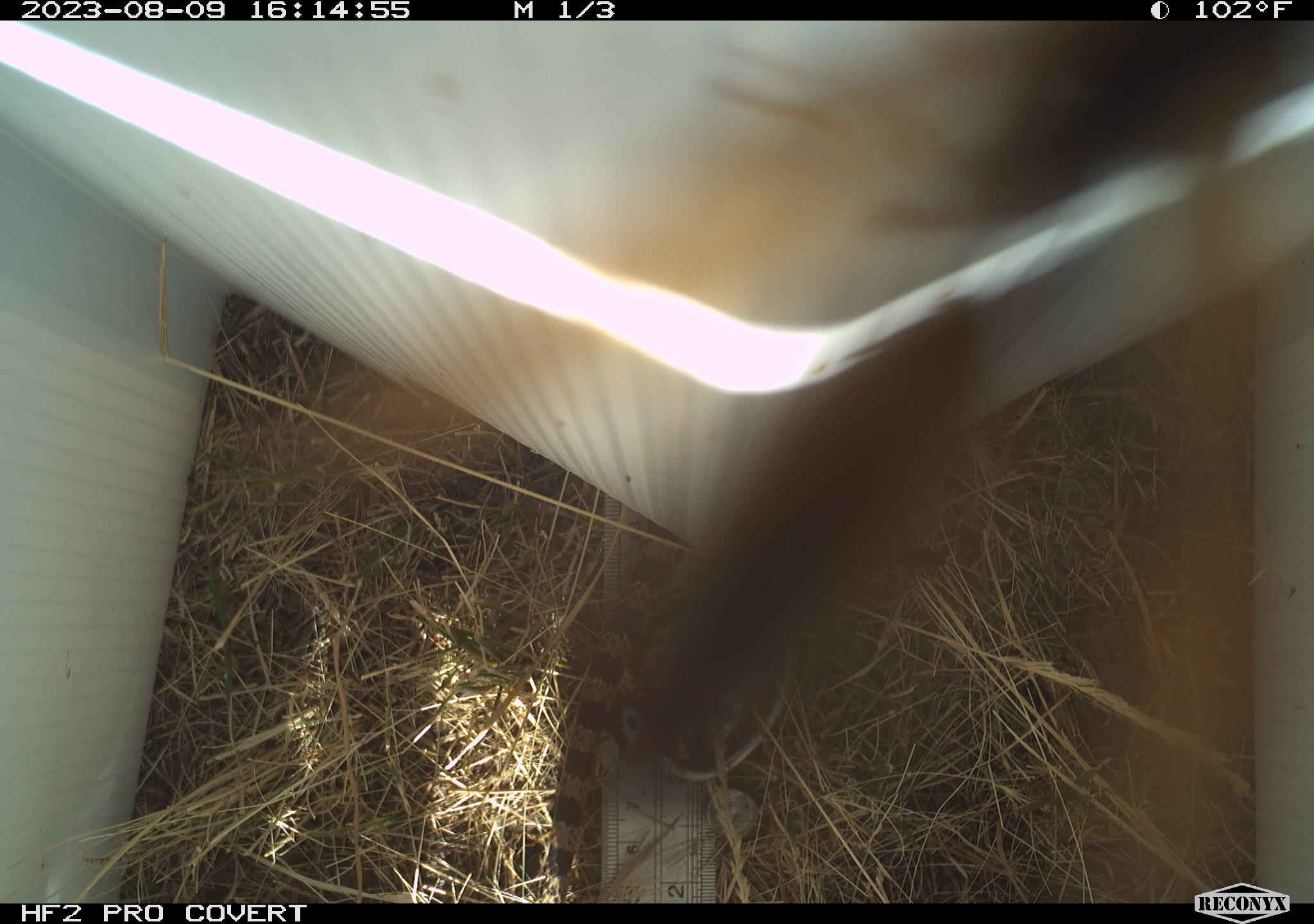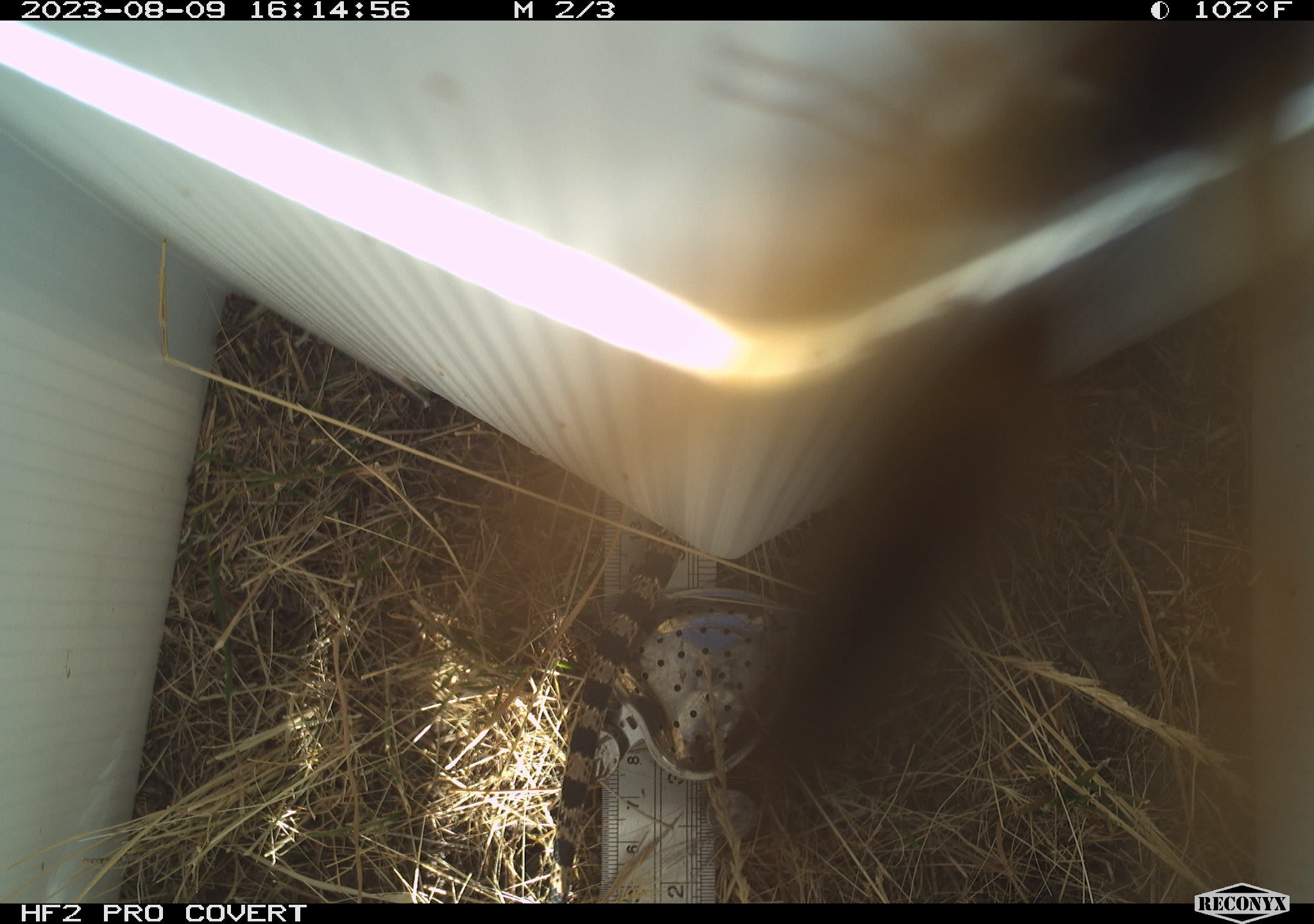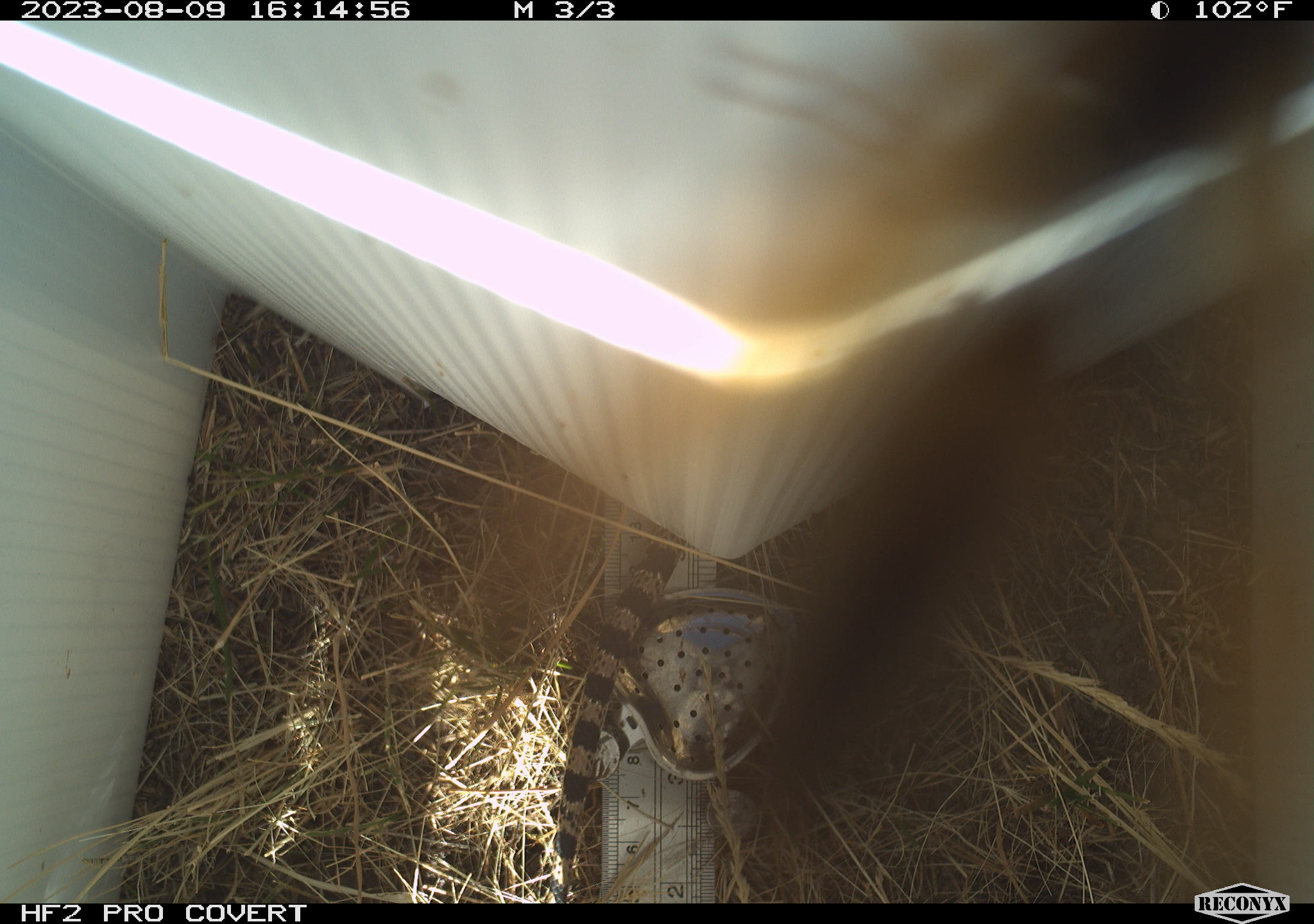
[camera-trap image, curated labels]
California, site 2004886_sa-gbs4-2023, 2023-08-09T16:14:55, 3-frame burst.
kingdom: Animalia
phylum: Arthropoda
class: Insecta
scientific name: Insecta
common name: insect